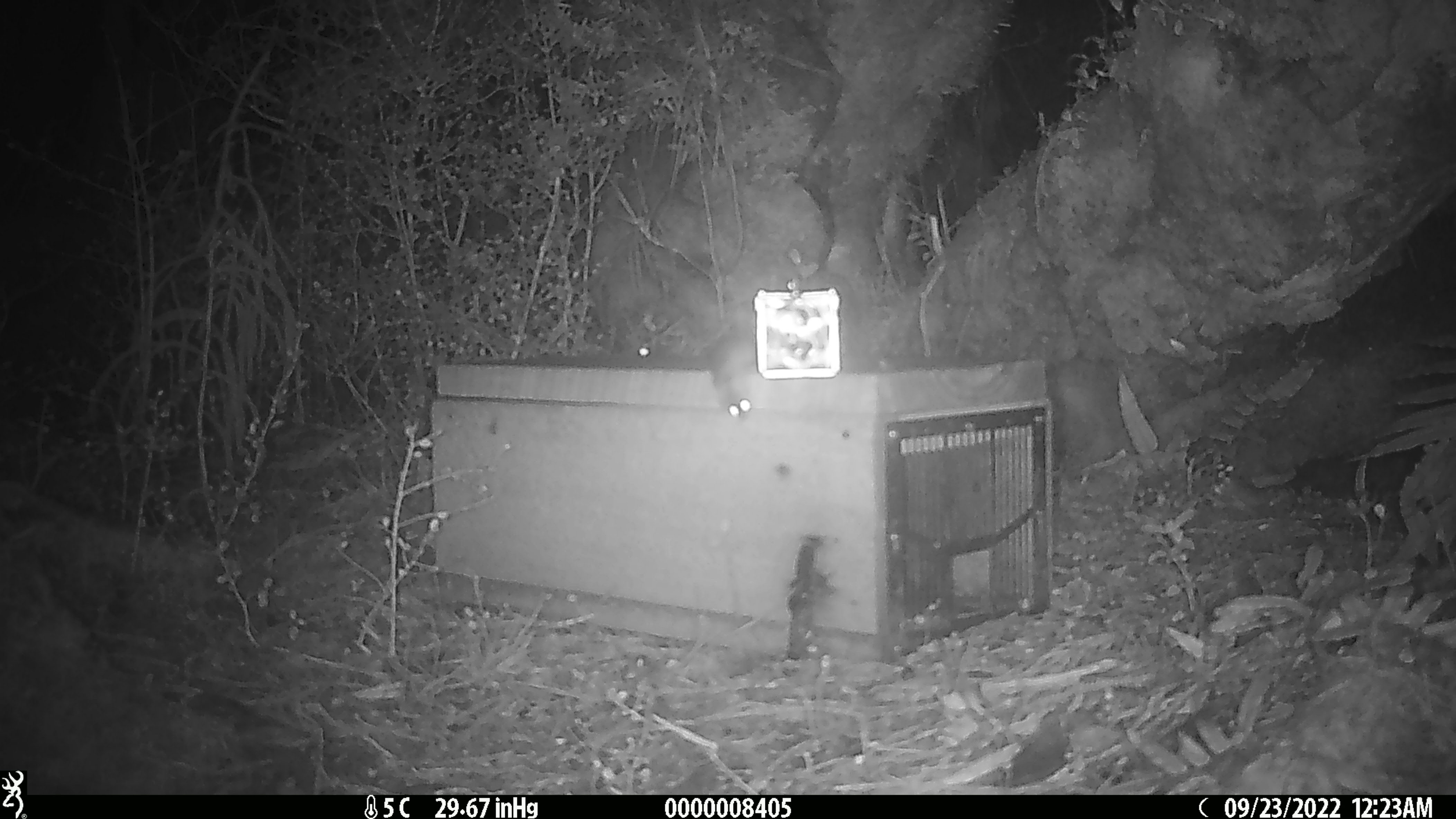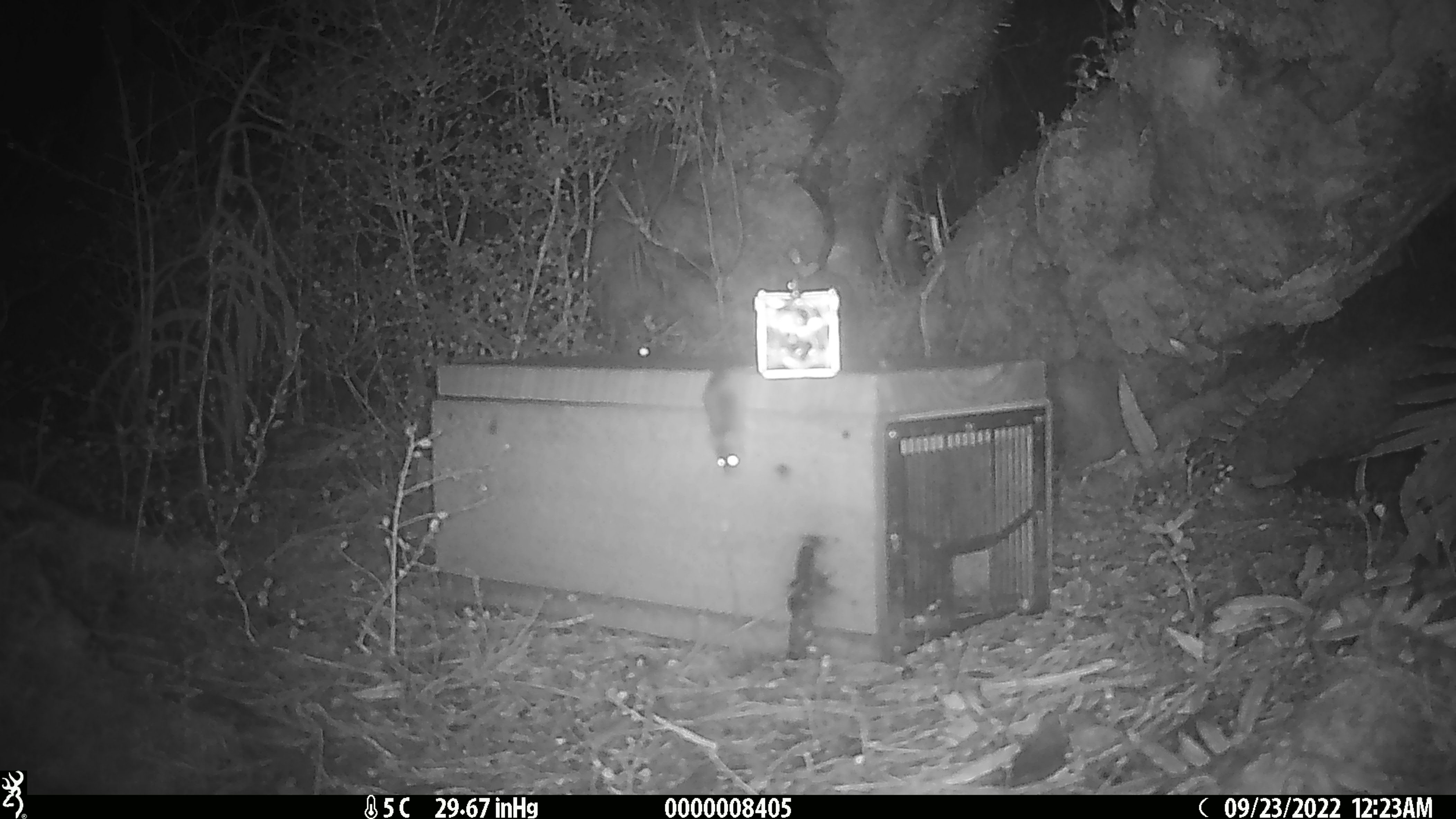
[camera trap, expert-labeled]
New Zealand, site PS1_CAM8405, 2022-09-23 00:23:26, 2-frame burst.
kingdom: Animalia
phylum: Chordata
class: Mammalia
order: Rodentia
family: Muridae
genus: Mus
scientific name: Mus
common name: mouse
Mouse (Mus).